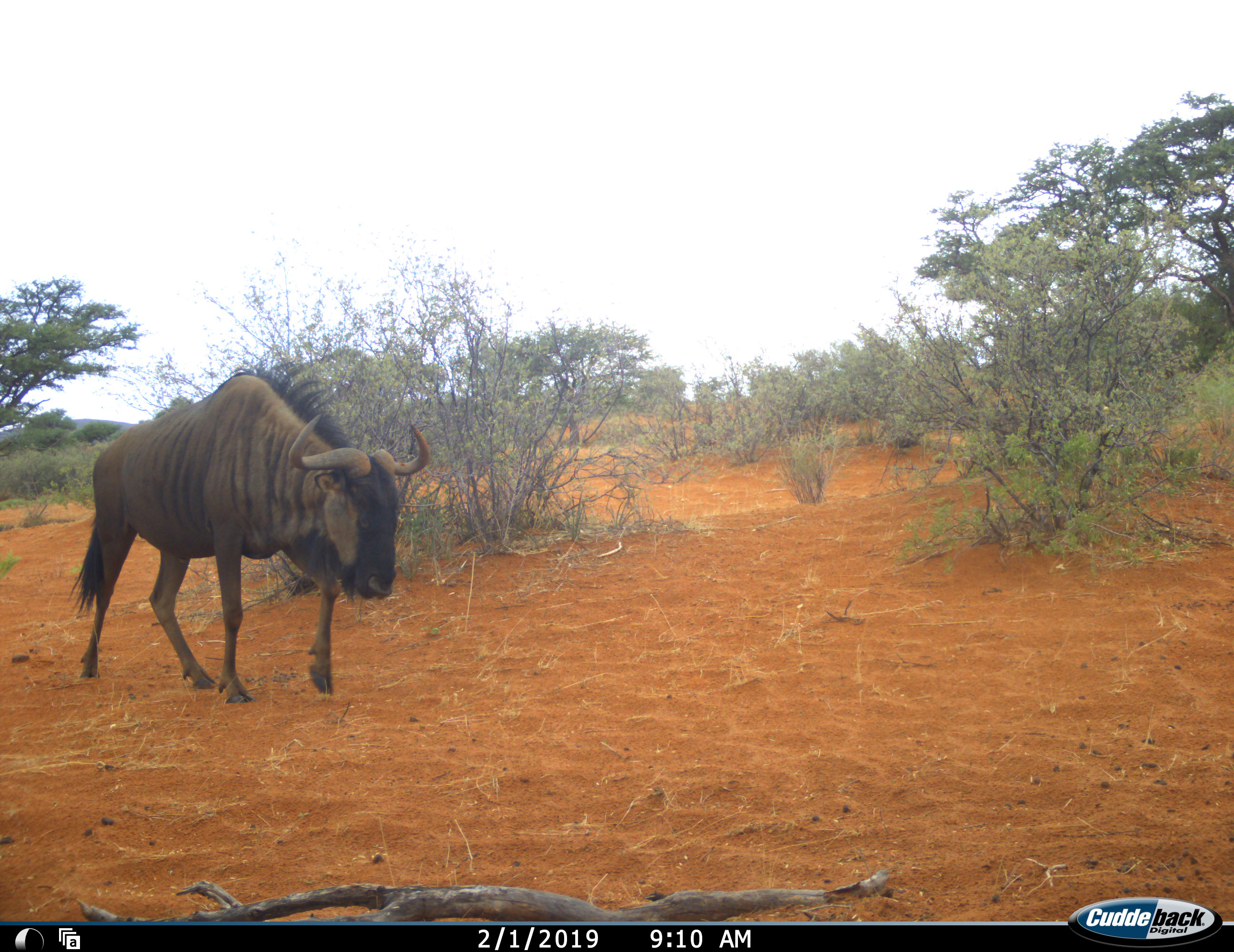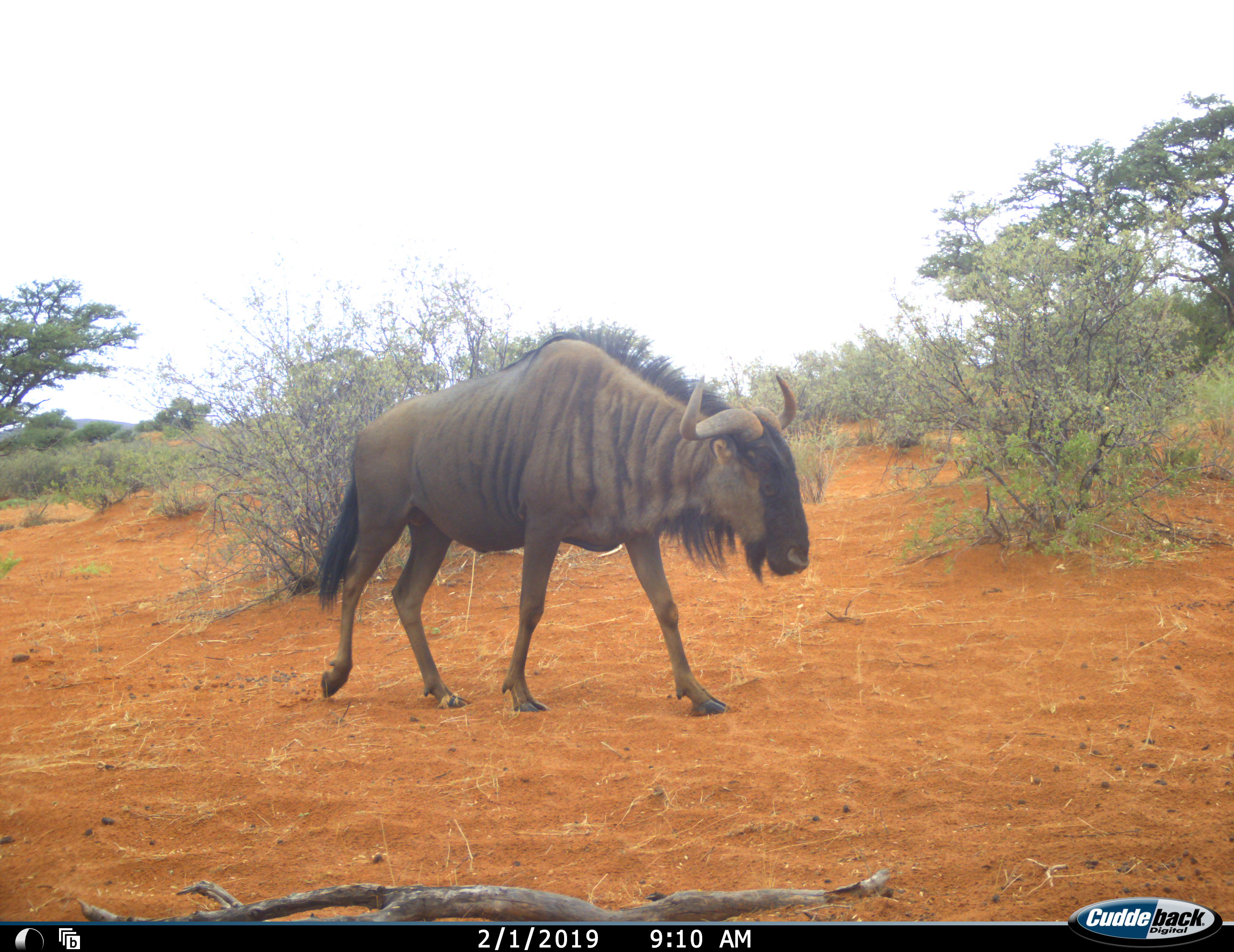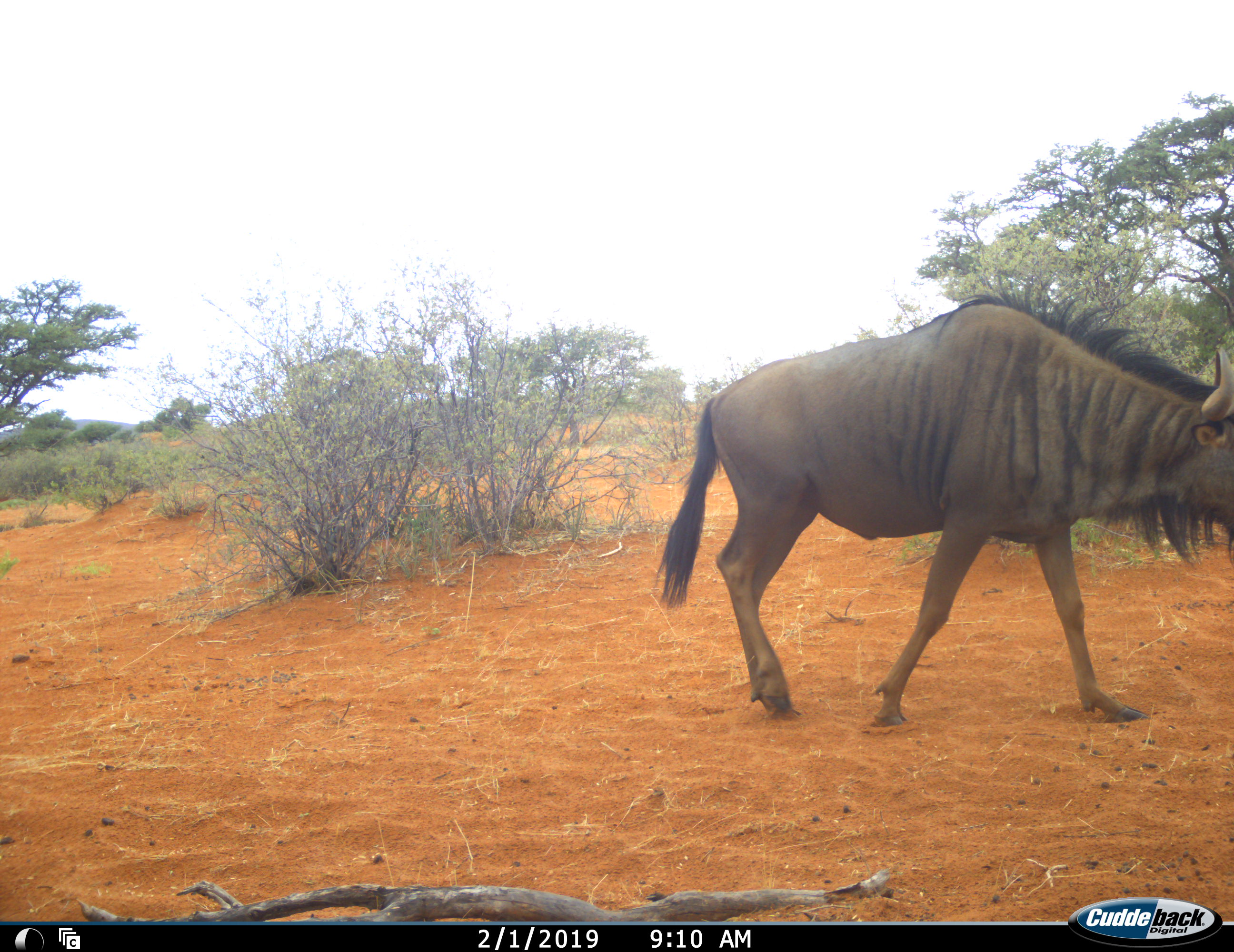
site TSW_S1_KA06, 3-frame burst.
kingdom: Animalia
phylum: Chordata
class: Mammalia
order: Artiodactyla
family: Bovidae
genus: Connochaetes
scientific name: Connochaetes taurinus taurinus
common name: blue wildebeest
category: wildebeestblue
Wildebeestblue (blue wildebeest) (Connochaetes taurinus taurinus), count 1. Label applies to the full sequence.